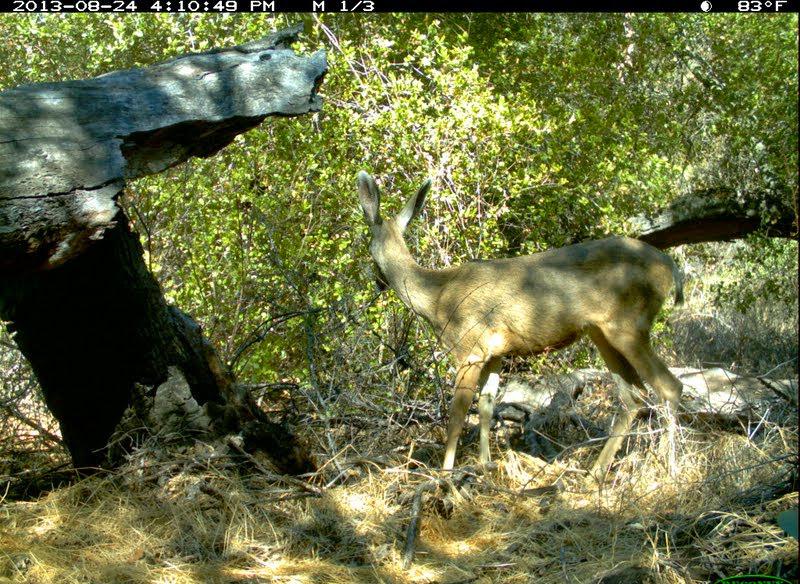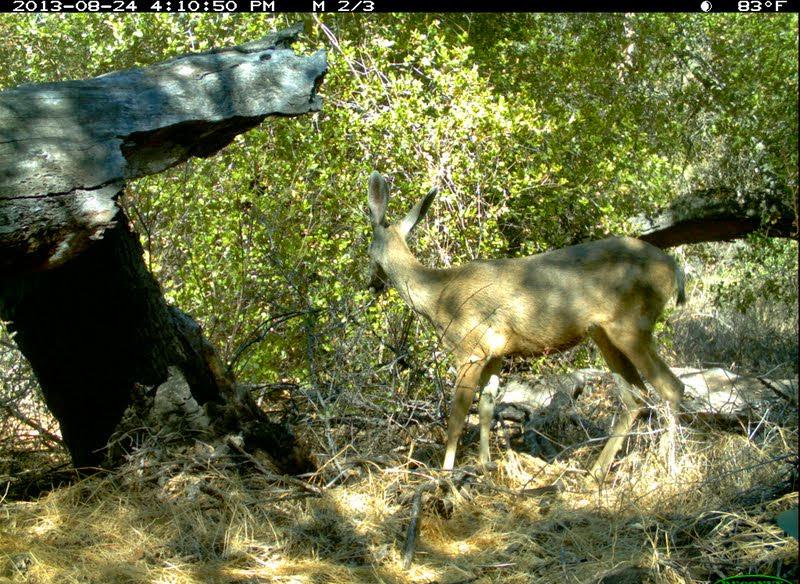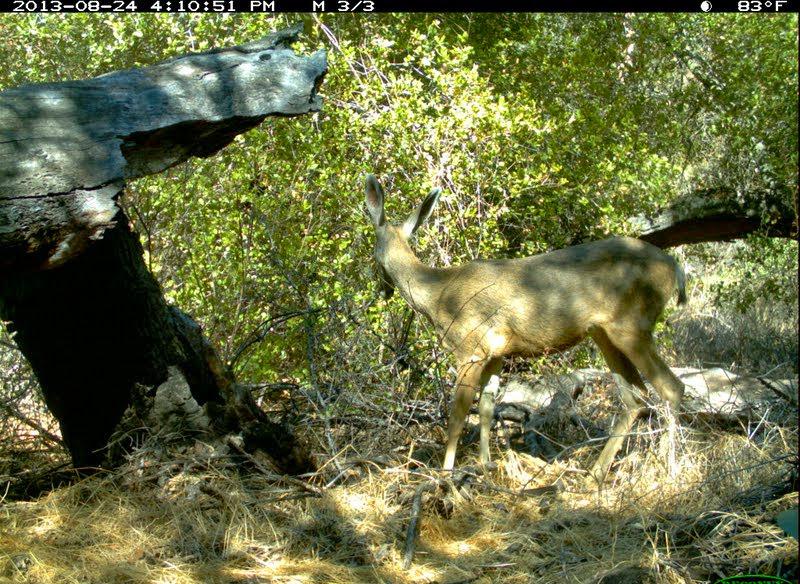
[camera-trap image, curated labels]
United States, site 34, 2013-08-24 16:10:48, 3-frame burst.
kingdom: Animalia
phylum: Chordata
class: Mammalia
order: Artiodactyla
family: Cervidae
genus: Odocoileus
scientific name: Odocoileus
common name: deer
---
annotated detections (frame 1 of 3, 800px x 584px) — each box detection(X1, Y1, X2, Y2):
deer: detection(353, 168, 687, 520)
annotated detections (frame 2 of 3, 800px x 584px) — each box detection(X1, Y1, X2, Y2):
deer: detection(363, 170, 687, 514)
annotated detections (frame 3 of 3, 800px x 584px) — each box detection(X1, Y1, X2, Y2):
deer: detection(361, 171, 687, 523)